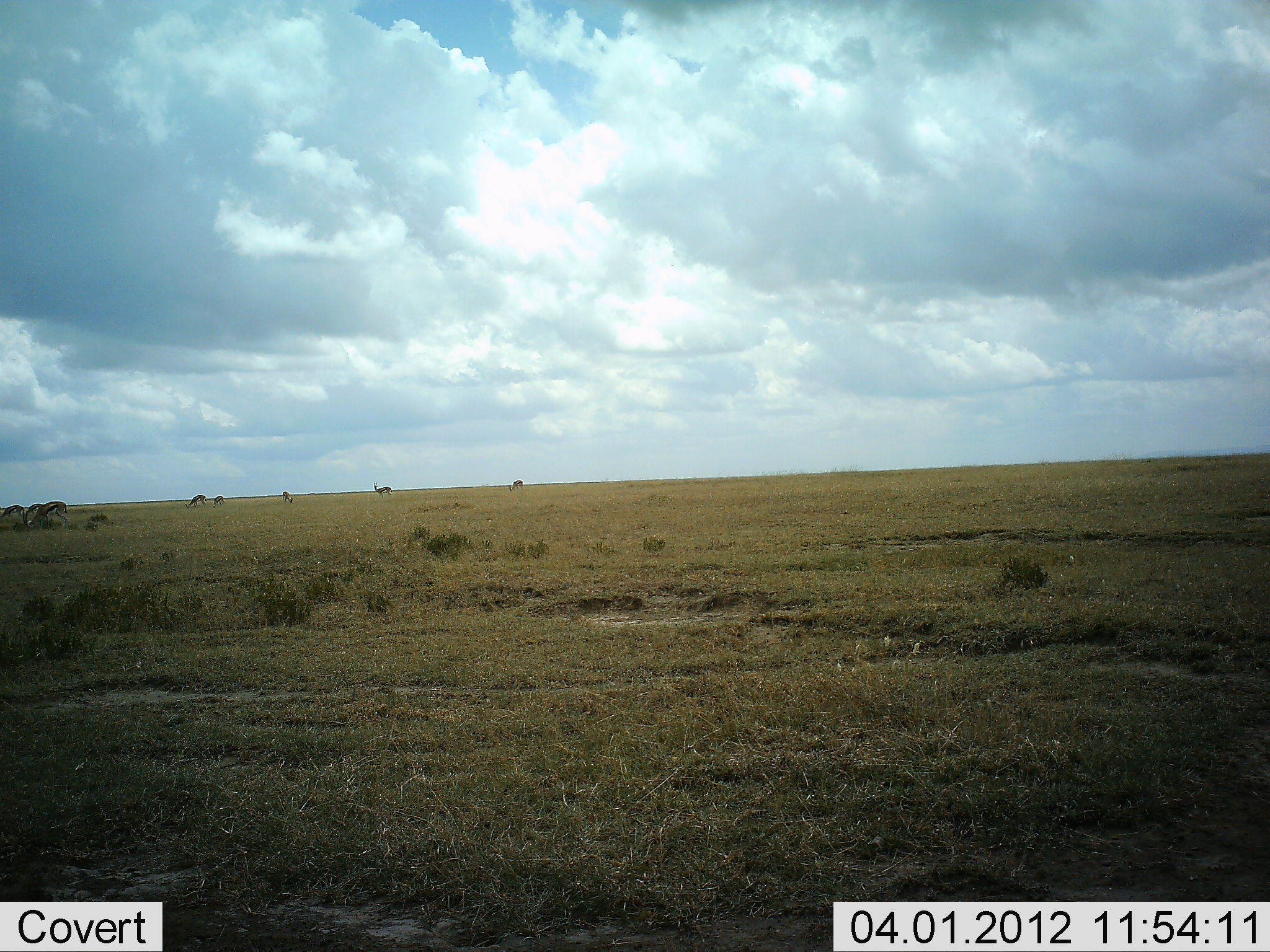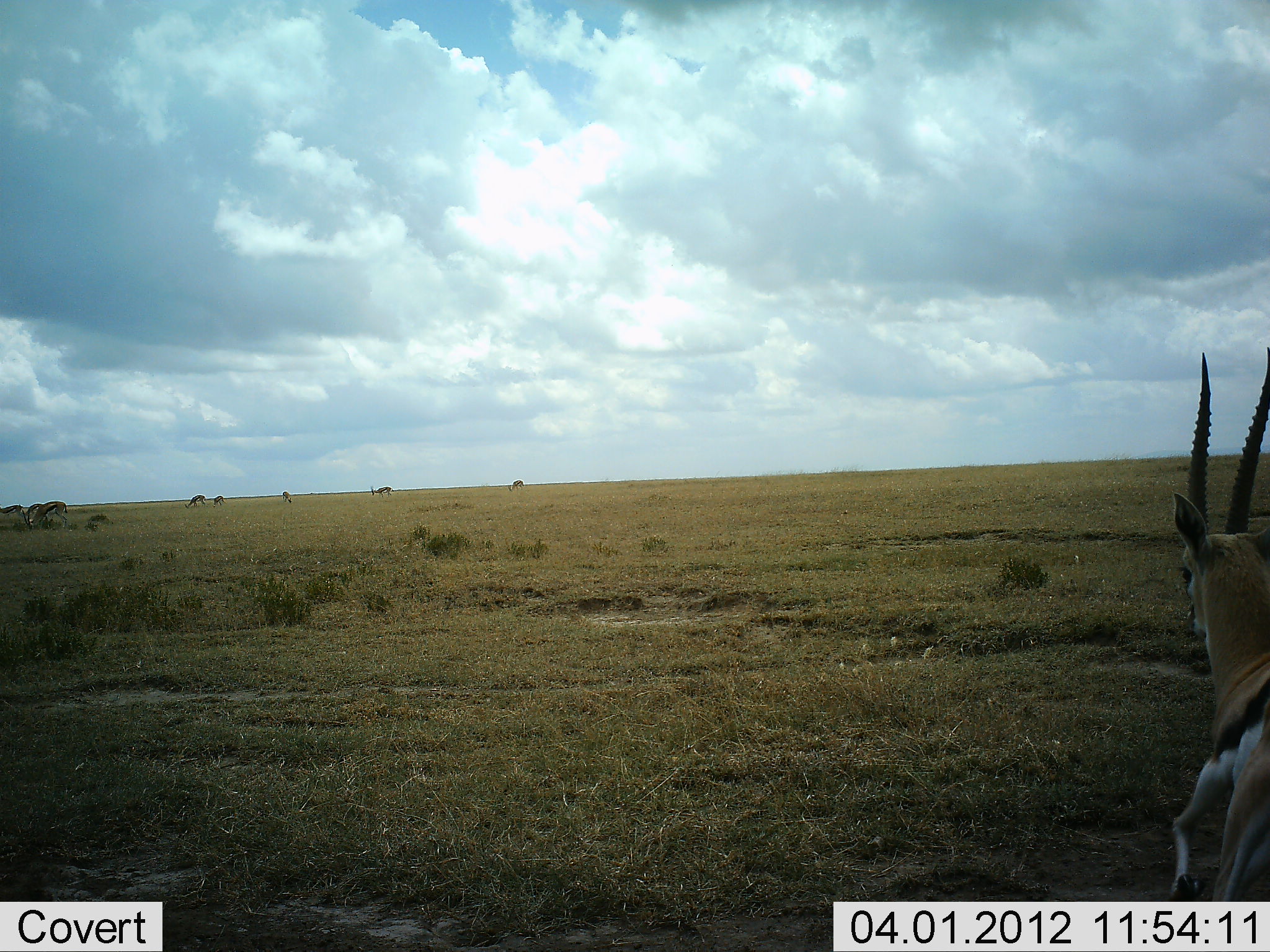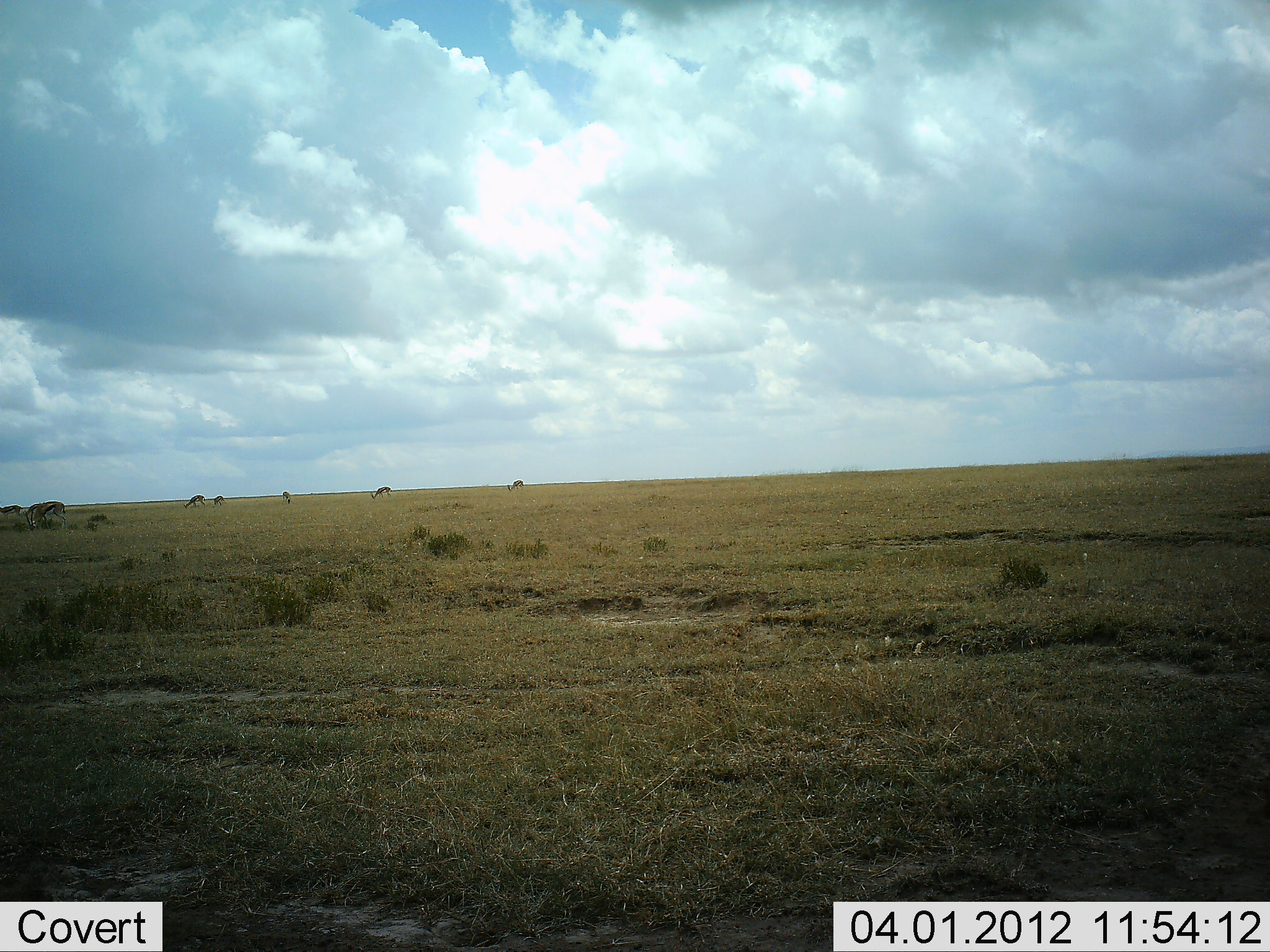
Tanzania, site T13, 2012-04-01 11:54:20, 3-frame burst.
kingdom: Animalia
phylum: Chordata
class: Mammalia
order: Artiodactyla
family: Bovidae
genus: Eudorcas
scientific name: Eudorcas thomsonii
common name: thomson's gazelle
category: gazellethomsons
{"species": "gazellethomsons (thomson's gazelle) (Eudorcas thomsonii)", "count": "8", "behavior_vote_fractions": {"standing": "38%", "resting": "0%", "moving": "85%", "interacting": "0%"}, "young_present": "8%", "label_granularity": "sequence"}